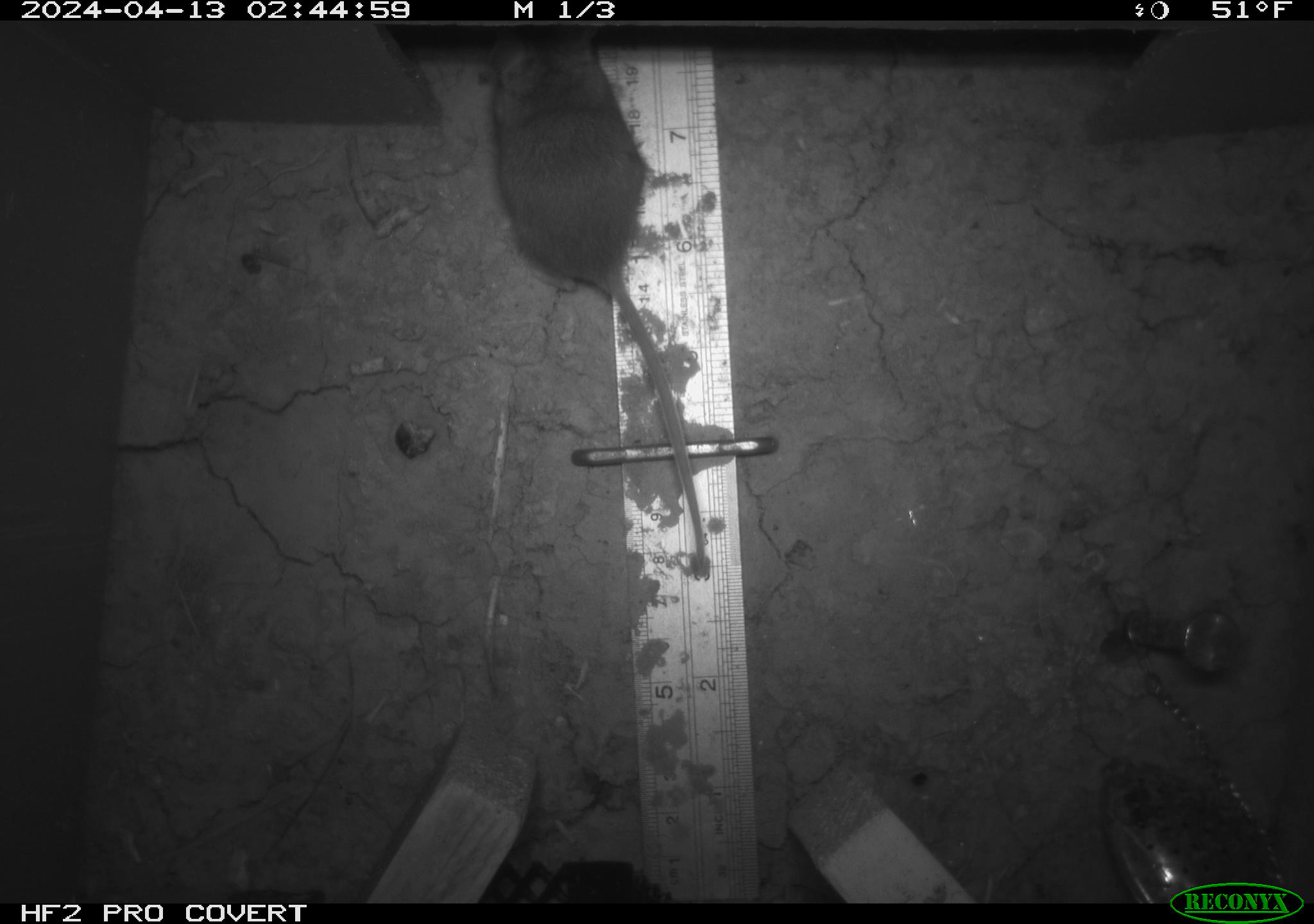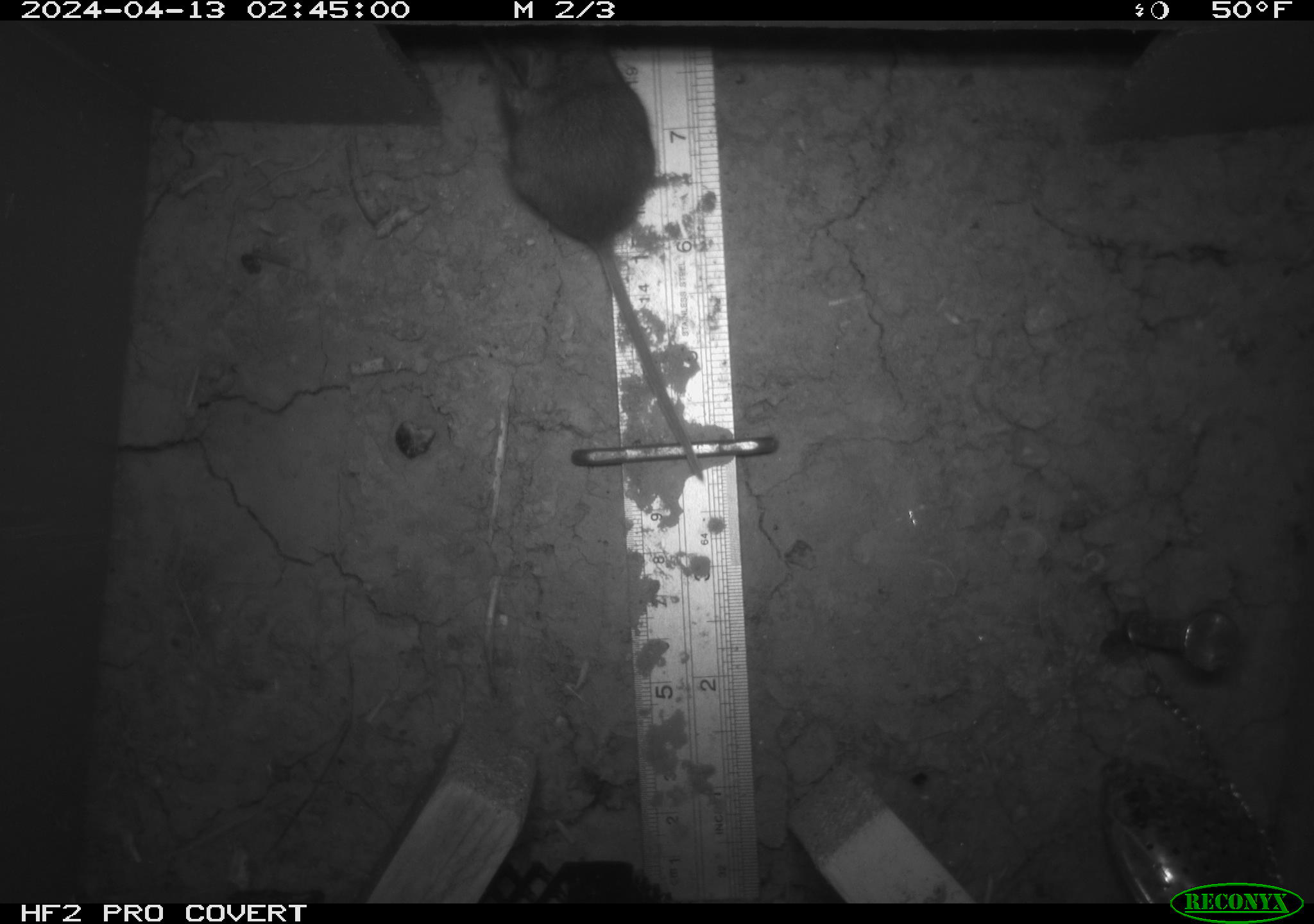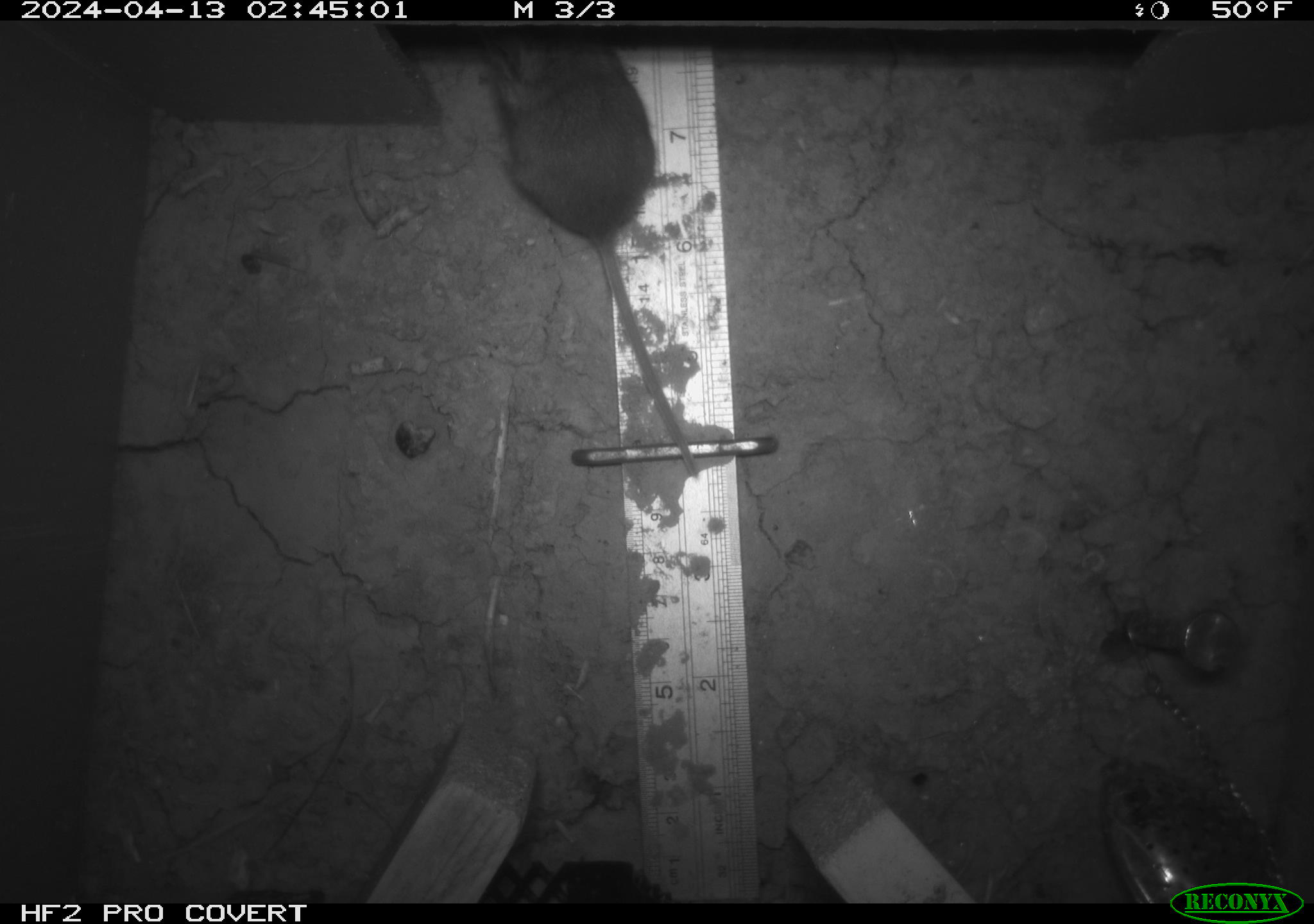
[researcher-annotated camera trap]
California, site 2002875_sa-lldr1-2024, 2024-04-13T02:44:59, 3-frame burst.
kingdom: Animalia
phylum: Chordata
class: Mammalia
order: Rodentia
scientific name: Rodentia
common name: mouse species